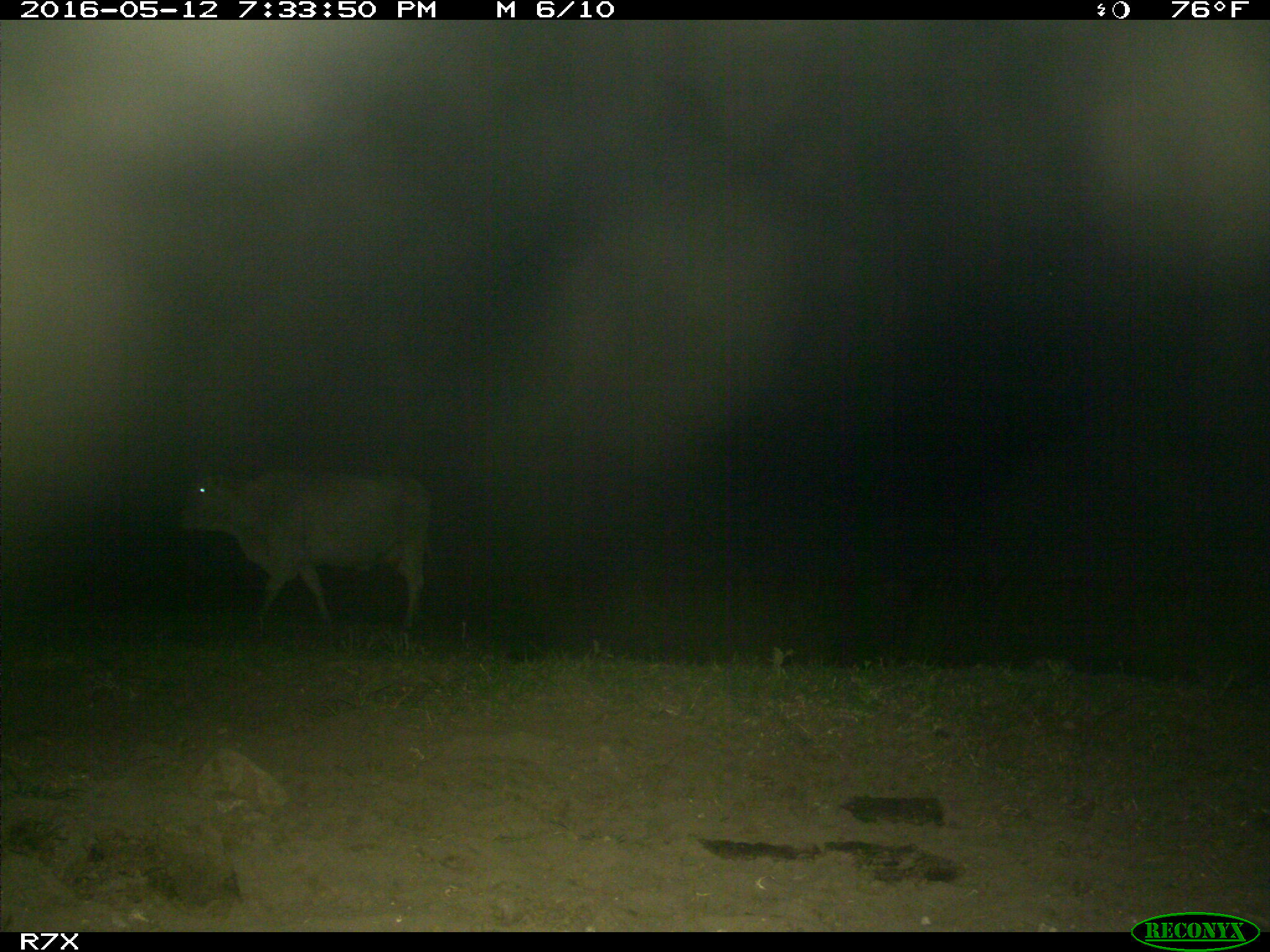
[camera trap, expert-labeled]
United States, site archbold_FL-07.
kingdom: Animalia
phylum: Chordata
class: Mammalia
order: Artiodactyla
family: Bovidae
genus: Bos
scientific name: Bos taurus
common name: domestic cow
Bos taurus (domestic cow).